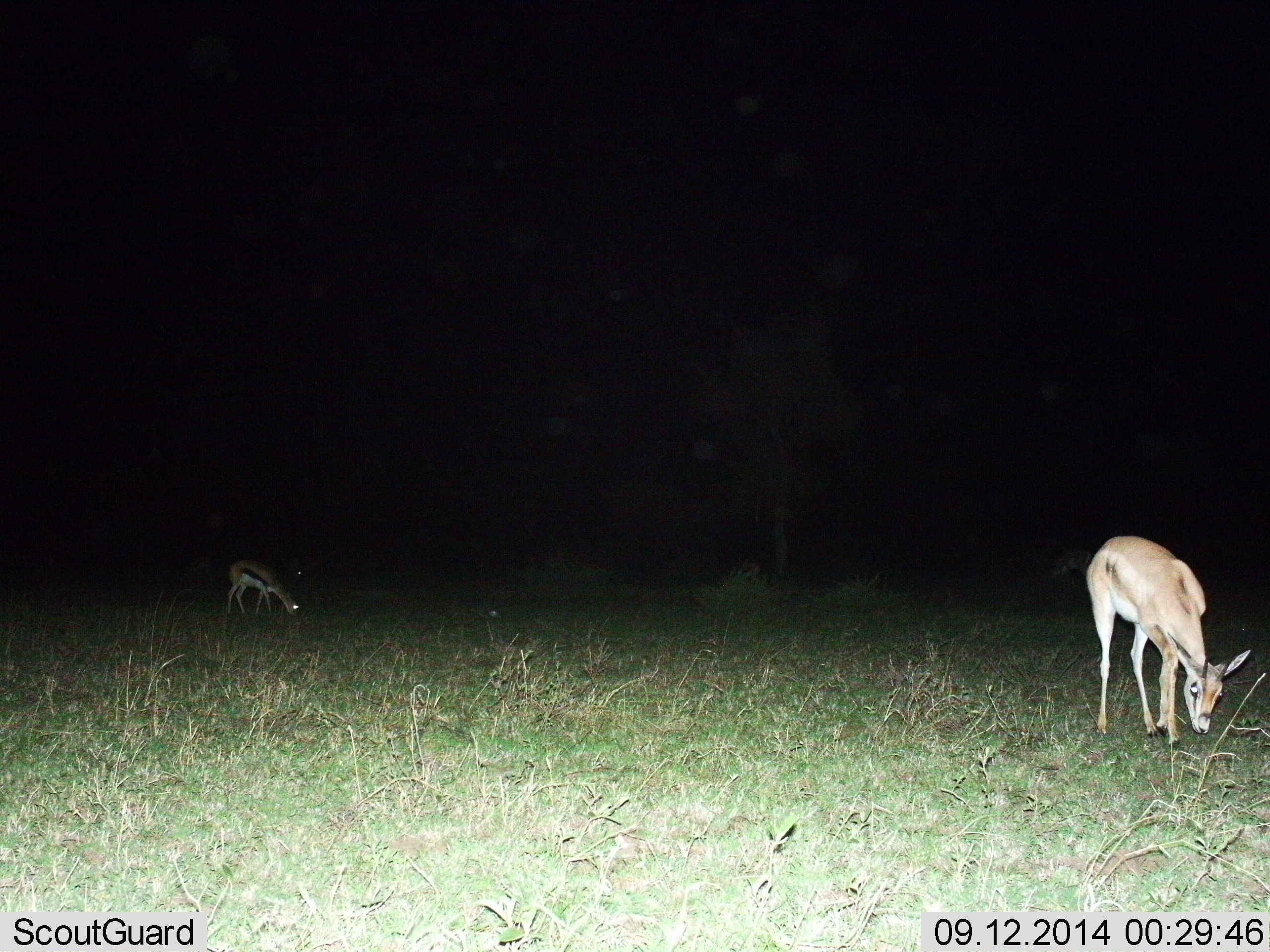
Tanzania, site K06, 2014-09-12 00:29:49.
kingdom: Animalia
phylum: Chordata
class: Mammalia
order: Artiodactyla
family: Bovidae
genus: Eudorcas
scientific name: Eudorcas thomsonii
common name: thomson's gazelle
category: gazellethomsons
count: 2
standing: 17%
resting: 0%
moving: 8%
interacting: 0%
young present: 0%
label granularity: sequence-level